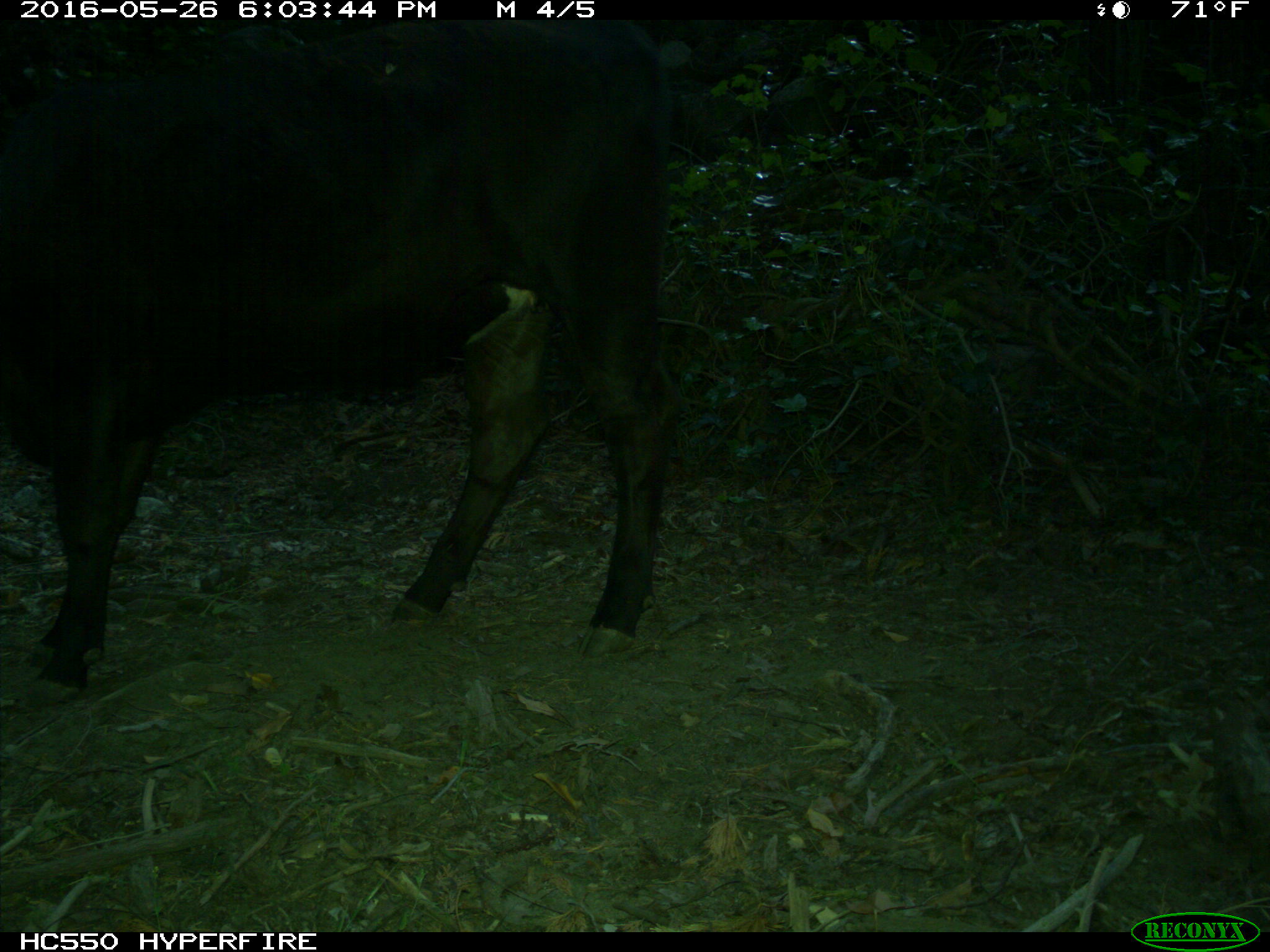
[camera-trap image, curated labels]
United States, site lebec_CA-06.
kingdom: Animalia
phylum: Chordata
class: Mammalia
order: Artiodactyla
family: Bovidae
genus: Bos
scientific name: Bos taurus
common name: domestic cow